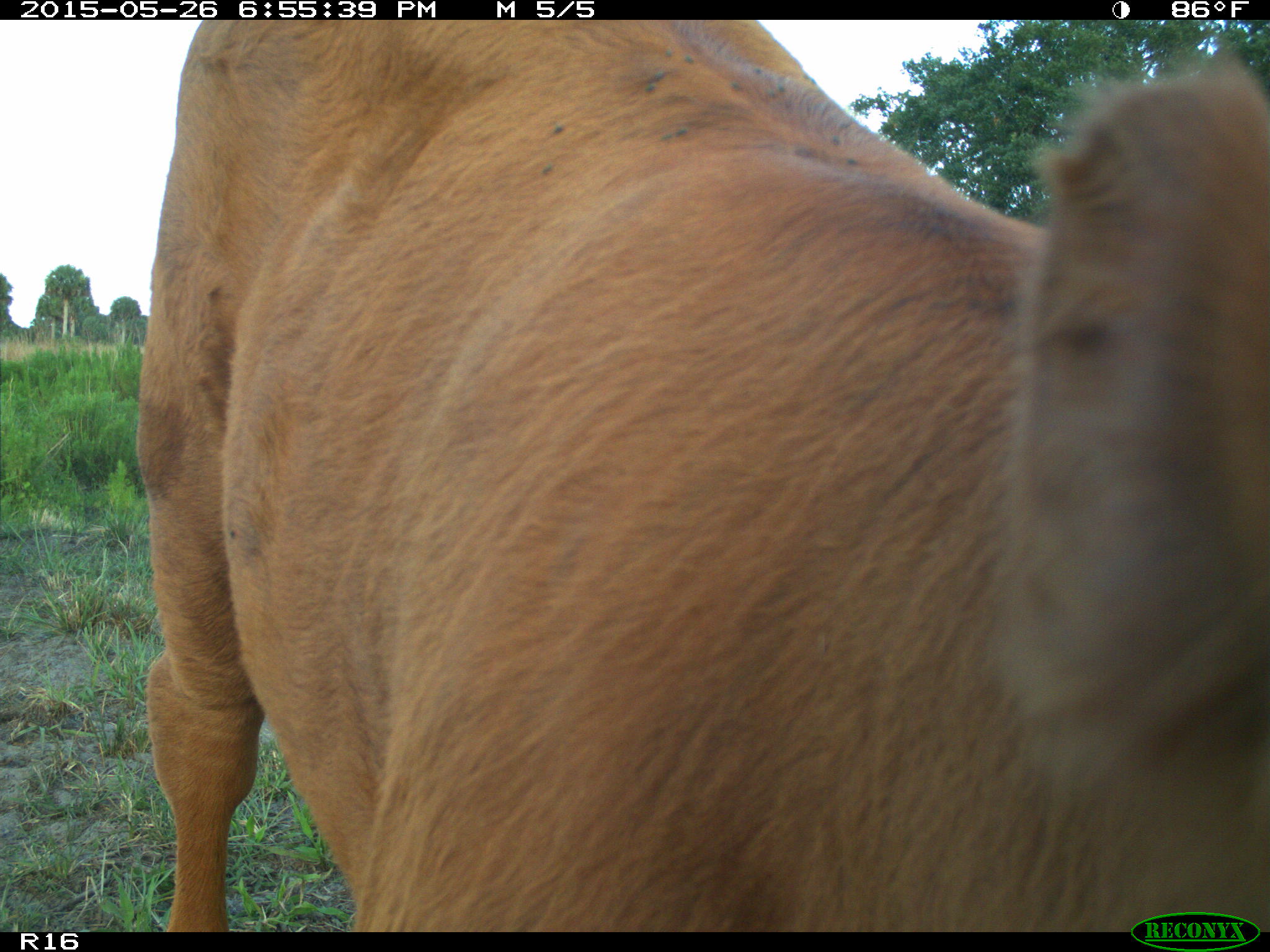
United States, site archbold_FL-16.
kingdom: Animalia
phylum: Chordata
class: Mammalia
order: Artiodactyla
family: Bovidae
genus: Bos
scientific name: Bos taurus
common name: domestic cow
Bos taurus (domestic cow).